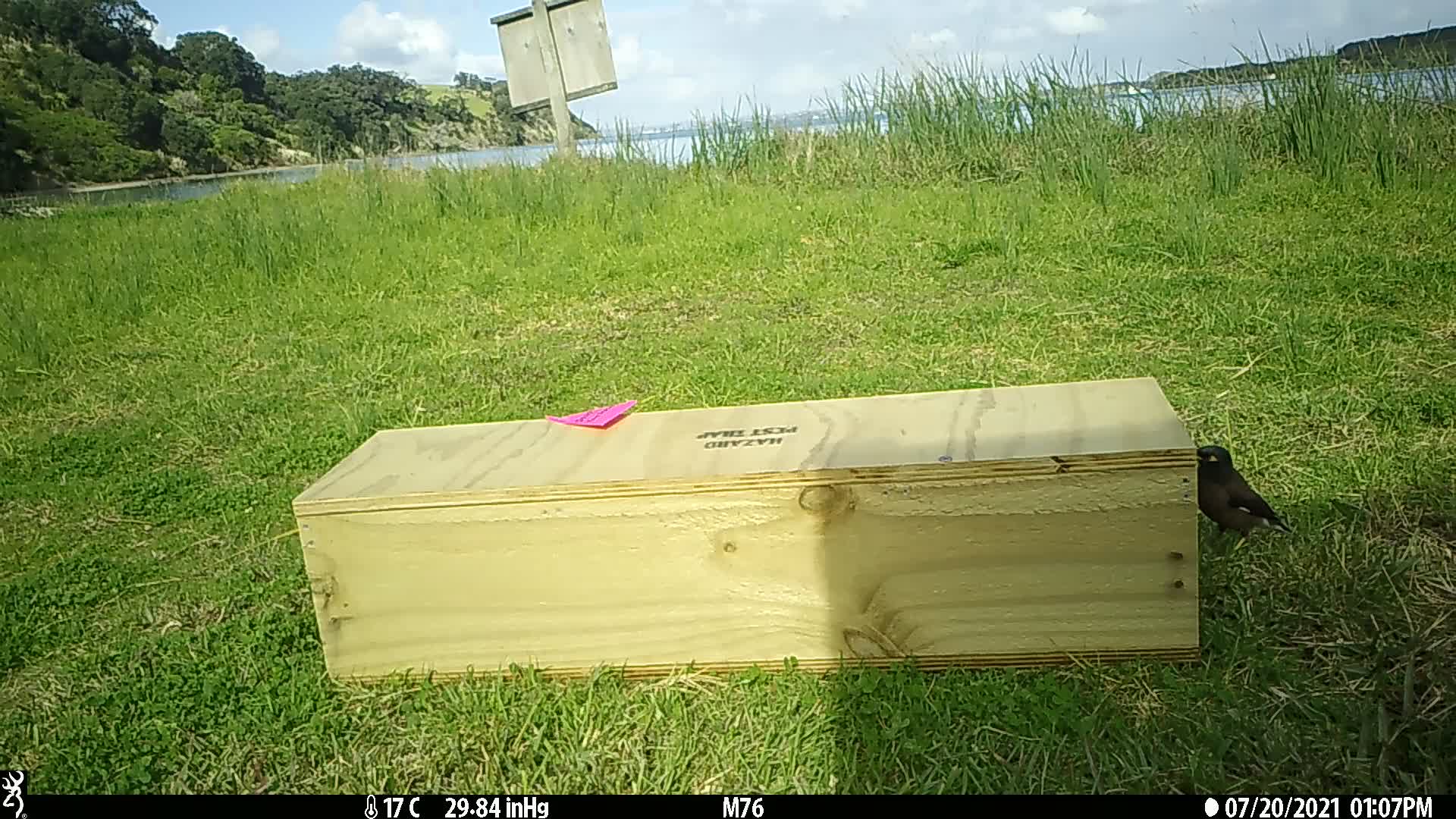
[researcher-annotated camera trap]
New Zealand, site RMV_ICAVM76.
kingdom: Animalia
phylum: Chordata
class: Aves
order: Passeriformes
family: Sturnidae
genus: Acridotheres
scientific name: Acridotheres tristis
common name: common myna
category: myna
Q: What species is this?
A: Myna (common myna) (Acridotheres tristis).